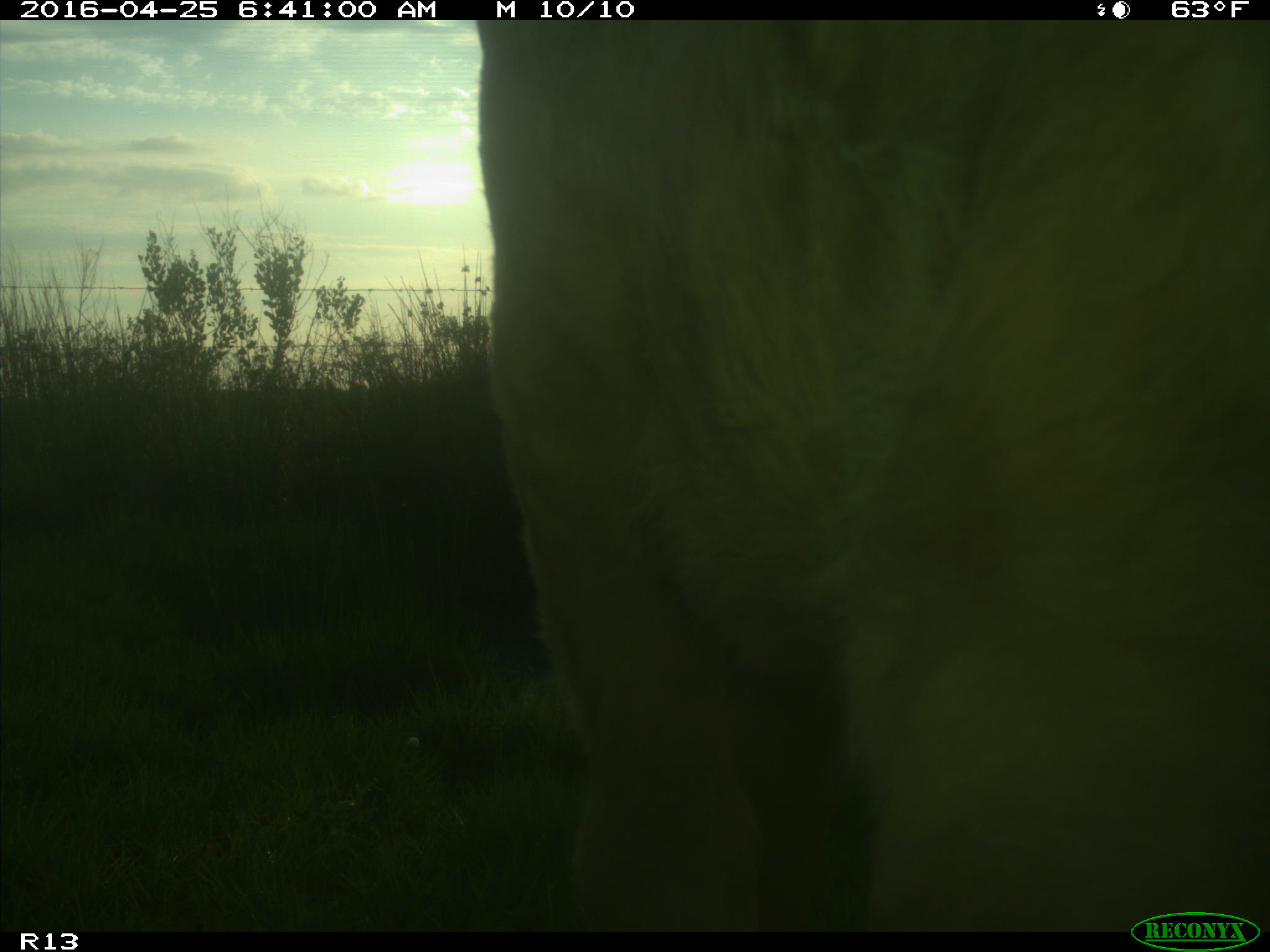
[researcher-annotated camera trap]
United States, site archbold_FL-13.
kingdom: Animalia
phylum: Chordata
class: Mammalia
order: Artiodactyla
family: Bovidae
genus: Bos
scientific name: Bos taurus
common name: domestic cow